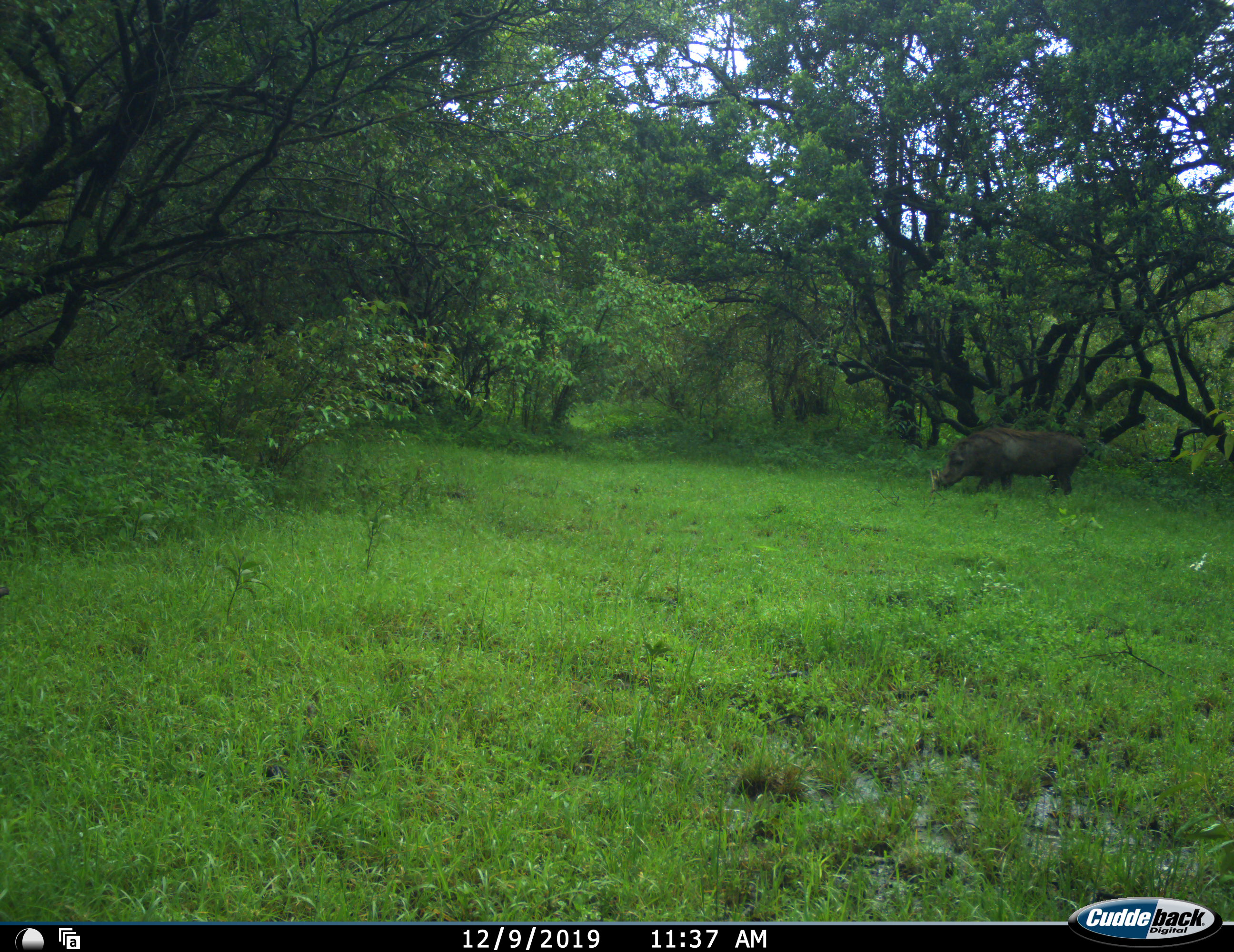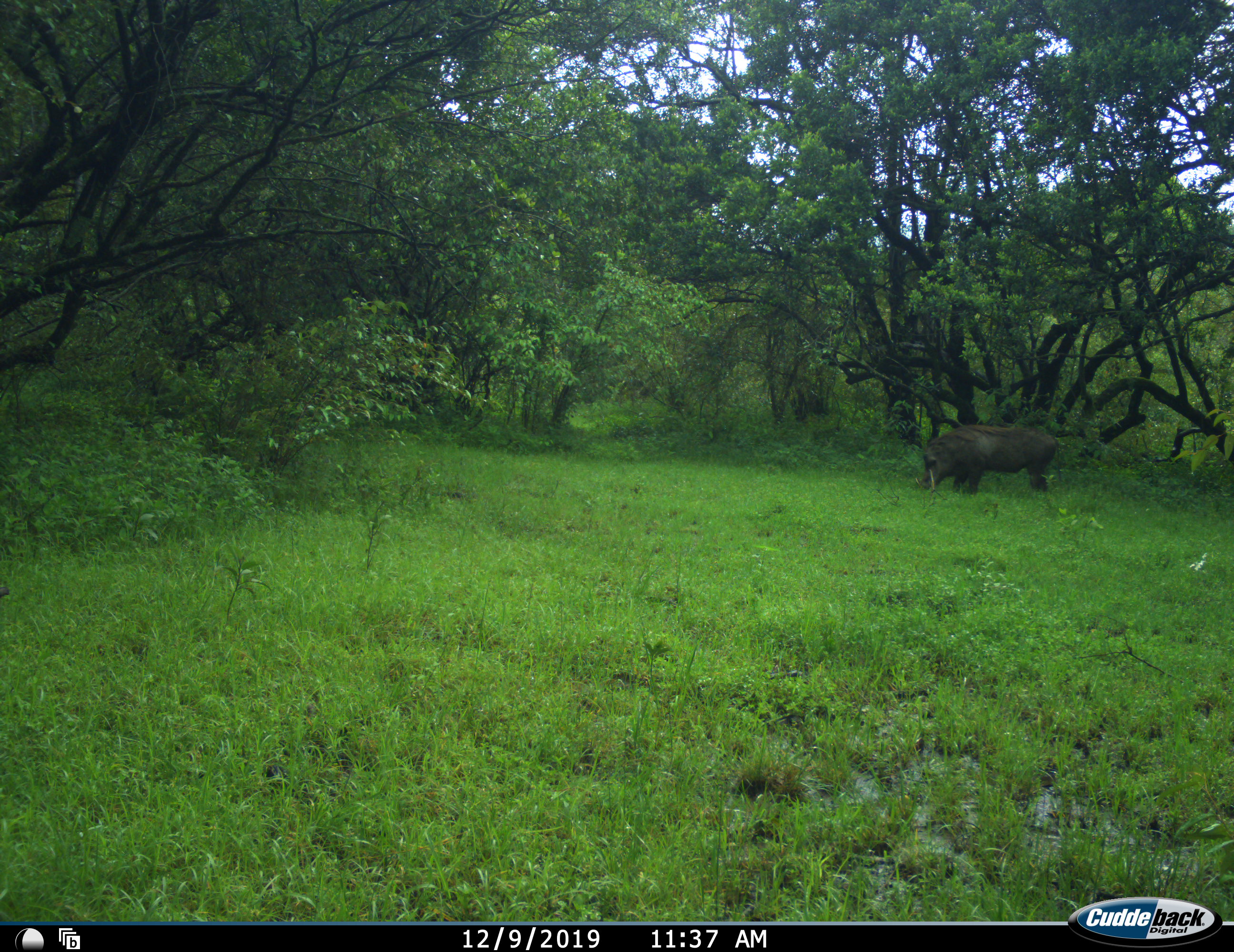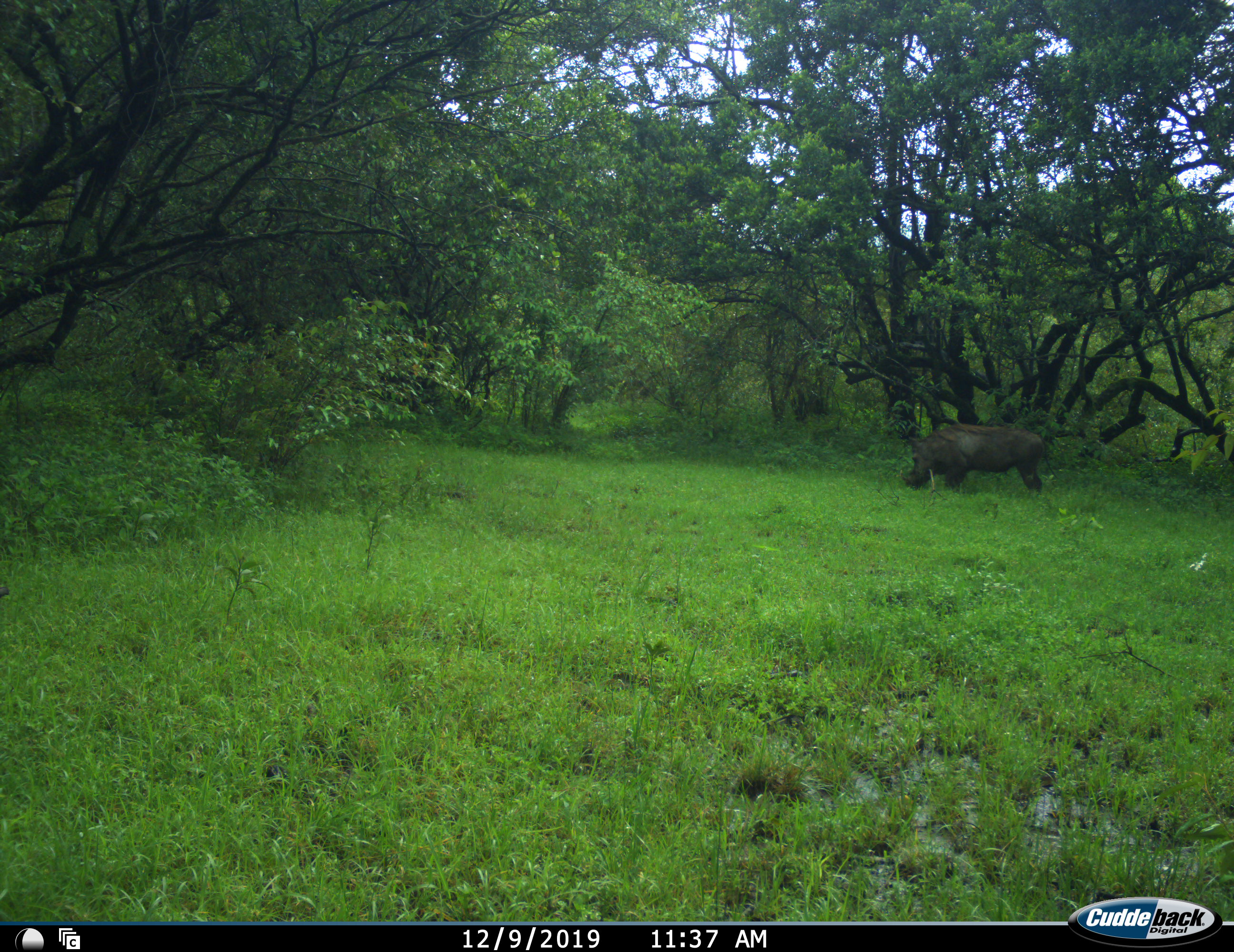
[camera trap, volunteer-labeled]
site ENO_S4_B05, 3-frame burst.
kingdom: Animalia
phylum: Chordata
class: Mammalia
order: Artiodactyla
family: Suidae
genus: Phacochoerus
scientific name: Phacochoerus africanus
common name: warthog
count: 1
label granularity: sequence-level